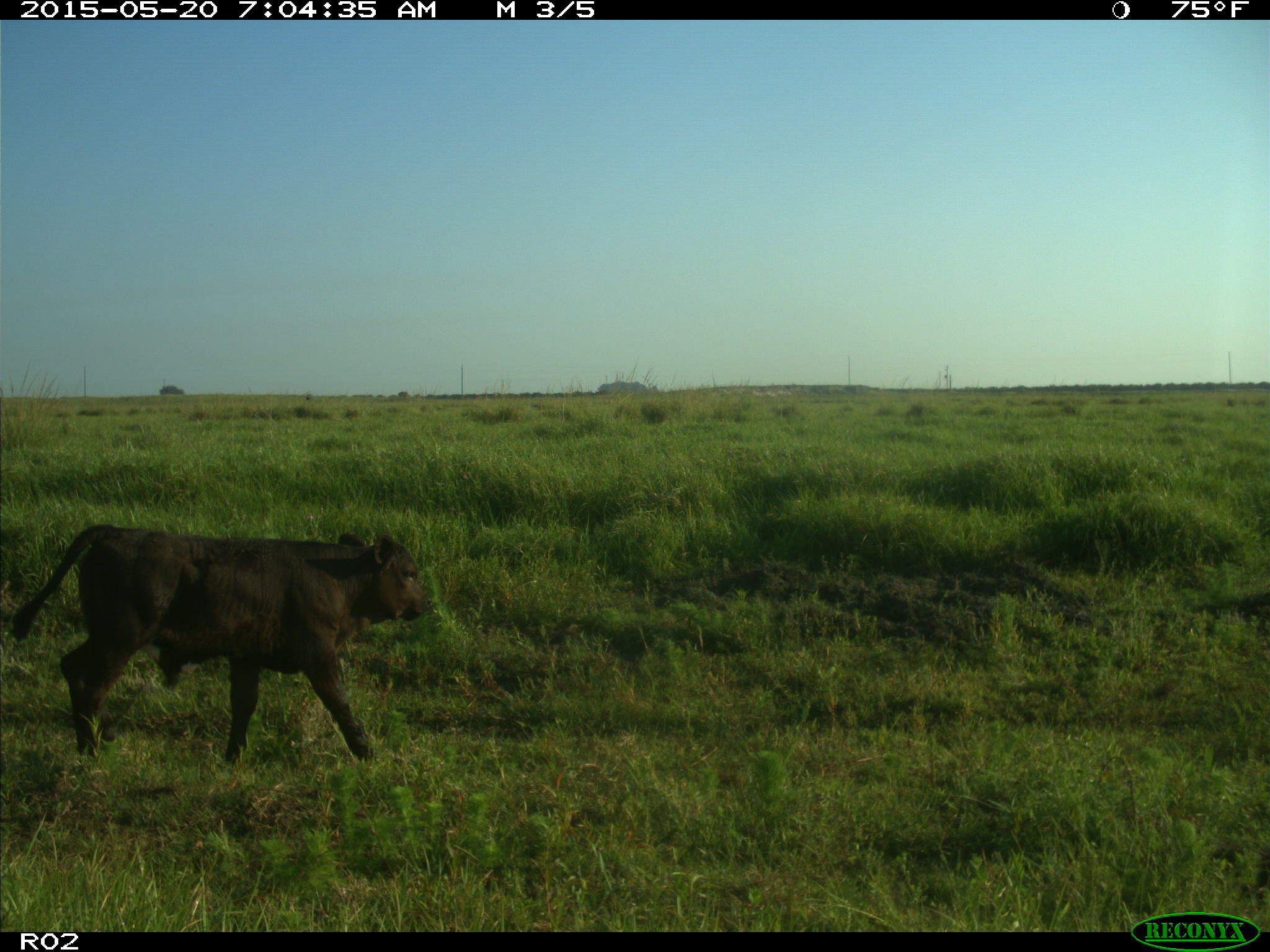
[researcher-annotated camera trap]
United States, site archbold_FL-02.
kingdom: Animalia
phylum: Chordata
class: Mammalia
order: Artiodactyla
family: Bovidae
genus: Bos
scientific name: Bos taurus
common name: domestic cow